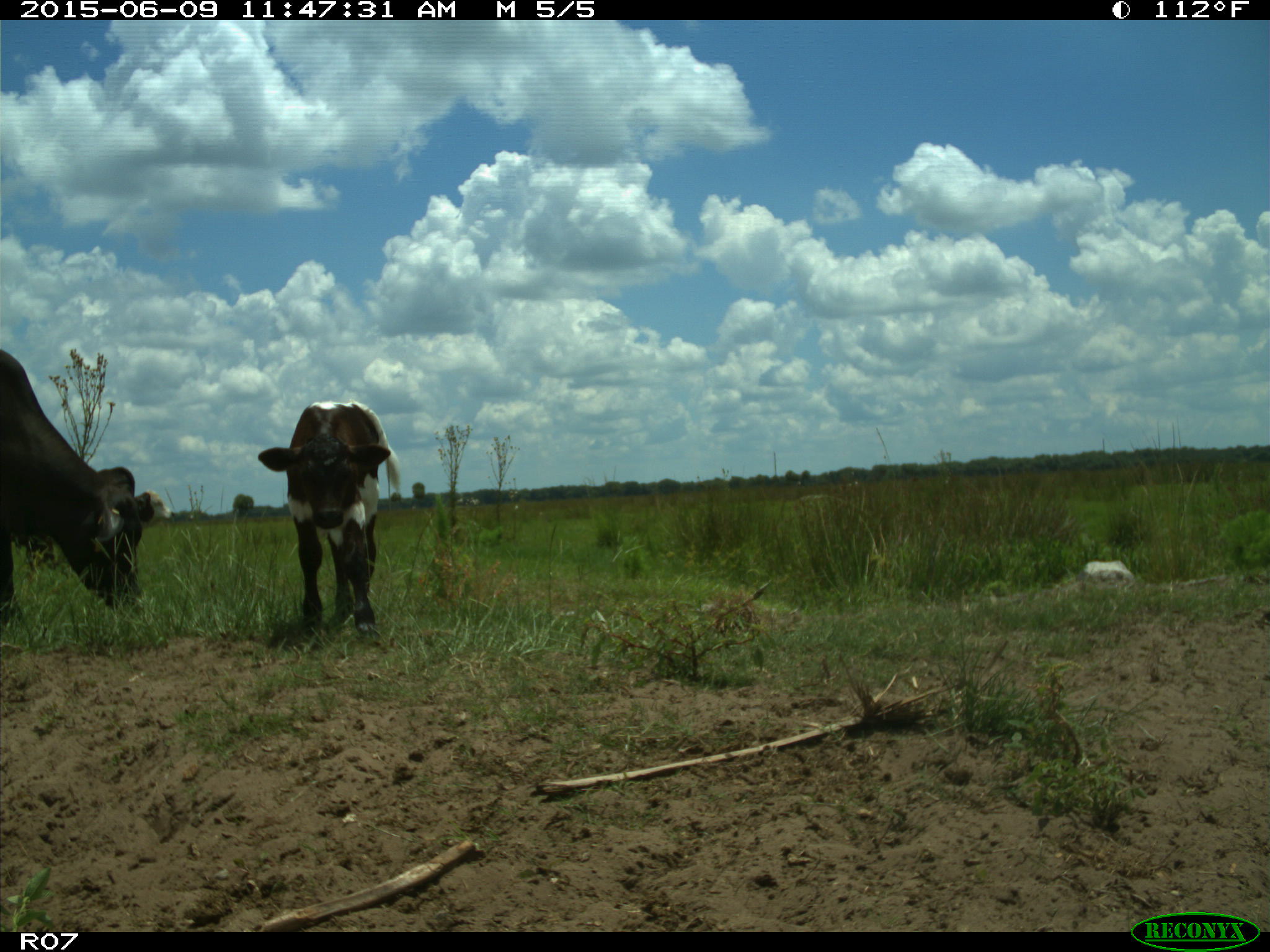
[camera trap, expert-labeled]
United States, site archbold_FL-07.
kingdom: Animalia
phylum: Chordata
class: Mammalia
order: Artiodactyla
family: Bovidae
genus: Bos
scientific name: Bos taurus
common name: domestic cow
Bos taurus (domestic cow).